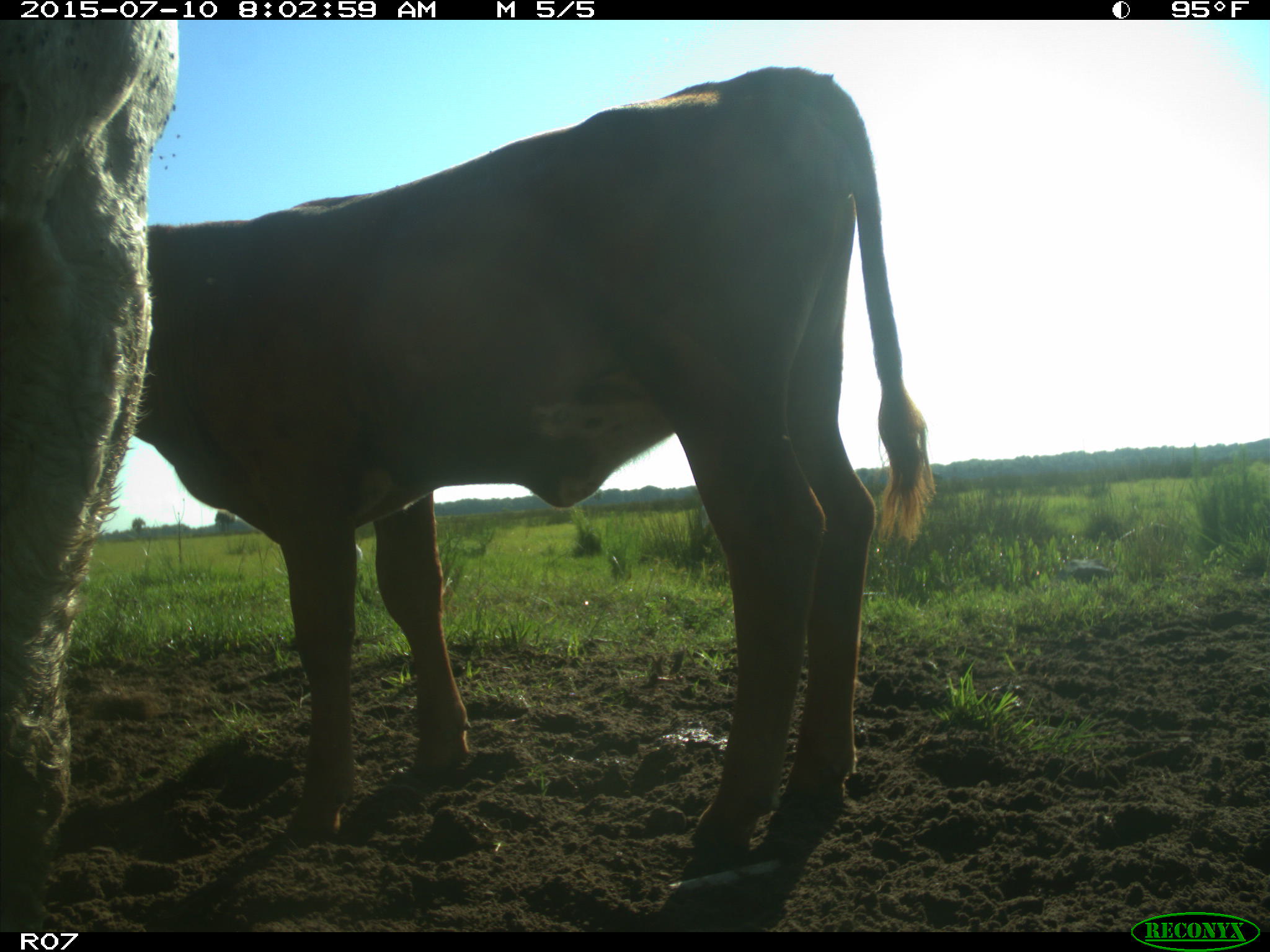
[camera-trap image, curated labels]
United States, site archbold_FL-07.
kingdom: Animalia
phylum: Chordata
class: Mammalia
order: Artiodactyla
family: Bovidae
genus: Bos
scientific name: Bos taurus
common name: domestic cow